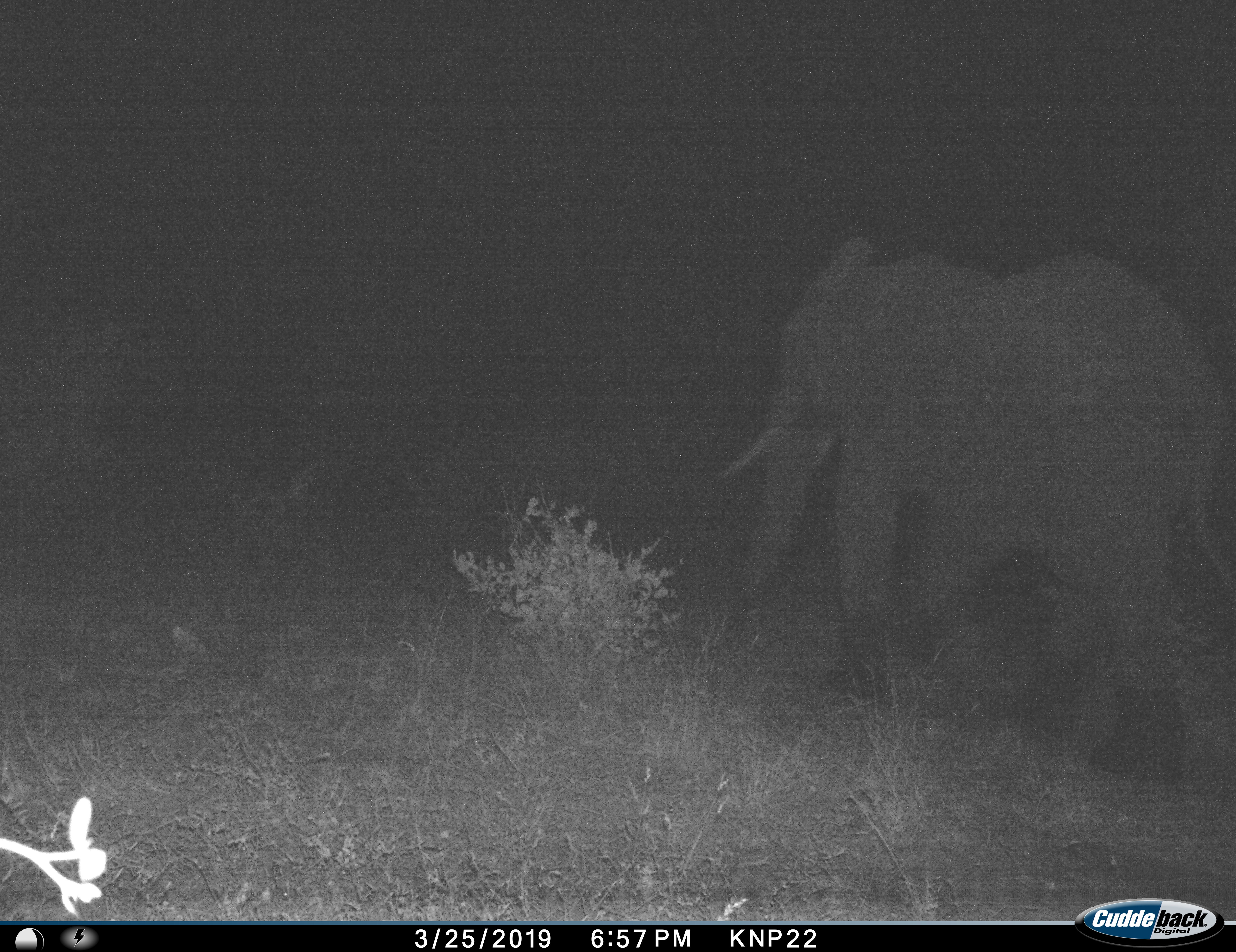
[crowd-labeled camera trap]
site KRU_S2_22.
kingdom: Animalia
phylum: Chordata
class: Mammalia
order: Proboscidea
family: Elephantidae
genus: Loxodonta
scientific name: Loxodonta africana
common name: african bush elephant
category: elephant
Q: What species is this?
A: Elephant (african bush elephant) (Loxodonta africana).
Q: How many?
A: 1.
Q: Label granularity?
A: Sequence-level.